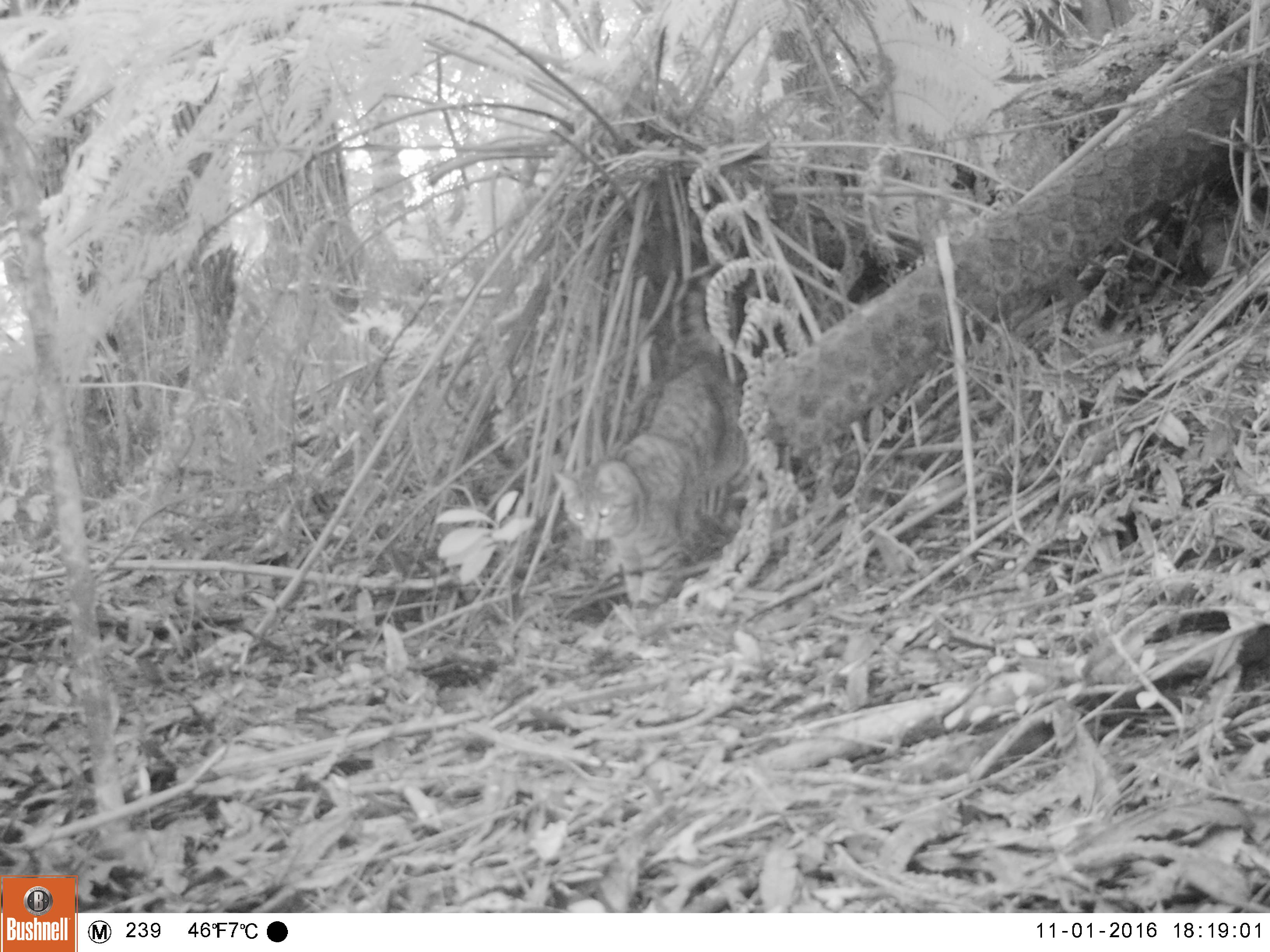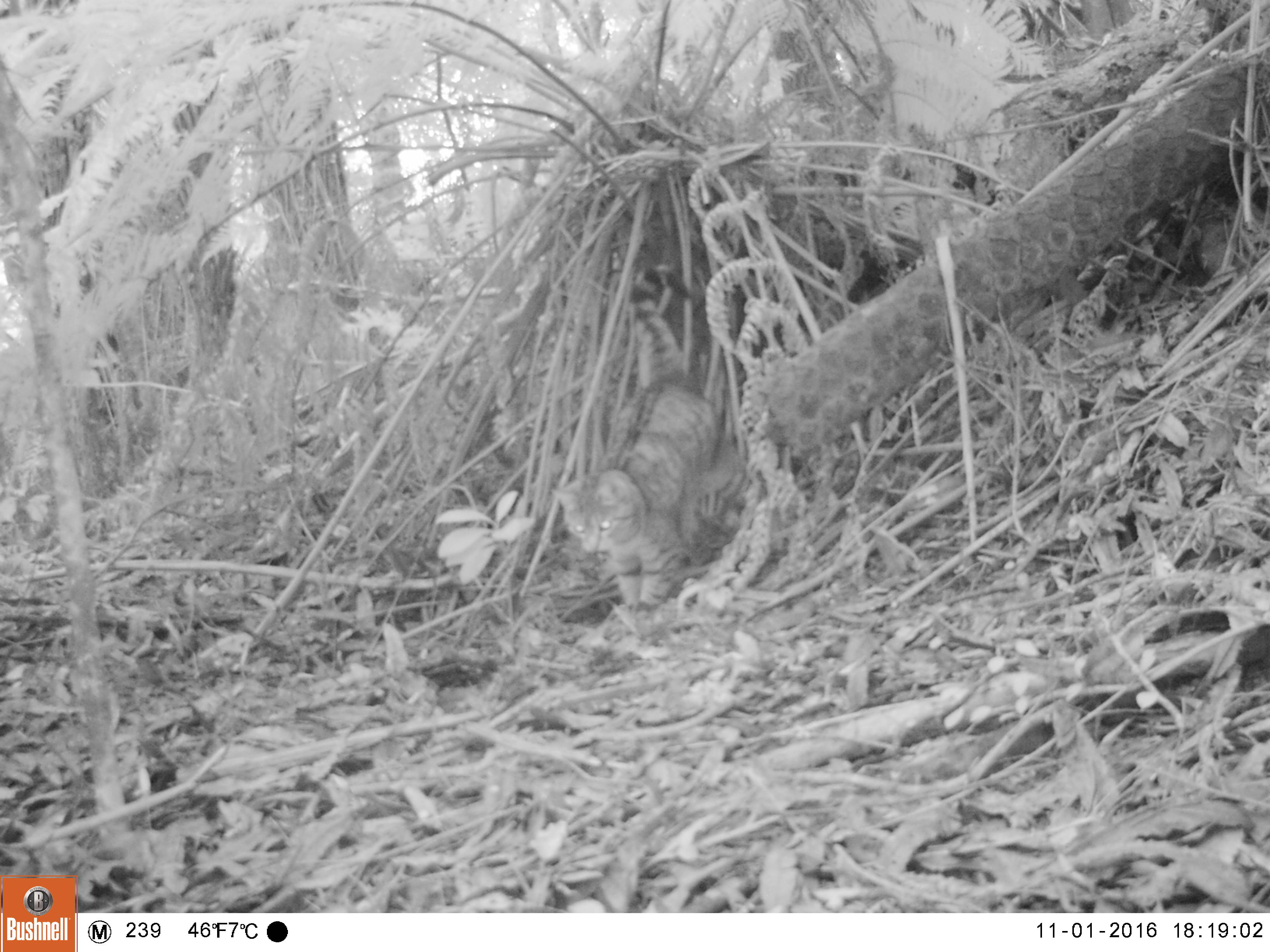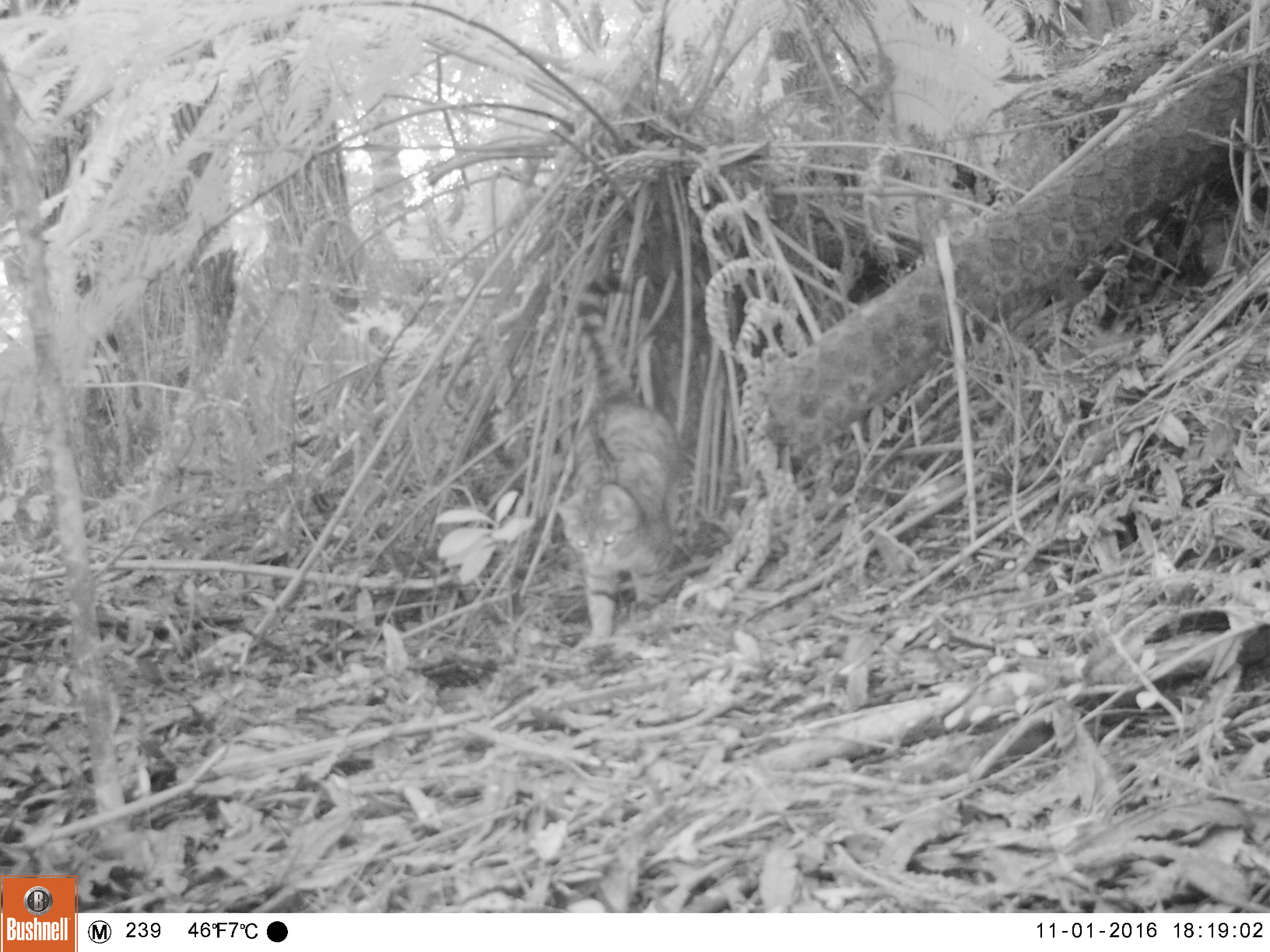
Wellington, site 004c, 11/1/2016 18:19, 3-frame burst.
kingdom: Animalia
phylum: Chordata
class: Mammalia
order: Carnivora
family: Felidae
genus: Felis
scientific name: Felis catus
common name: cat